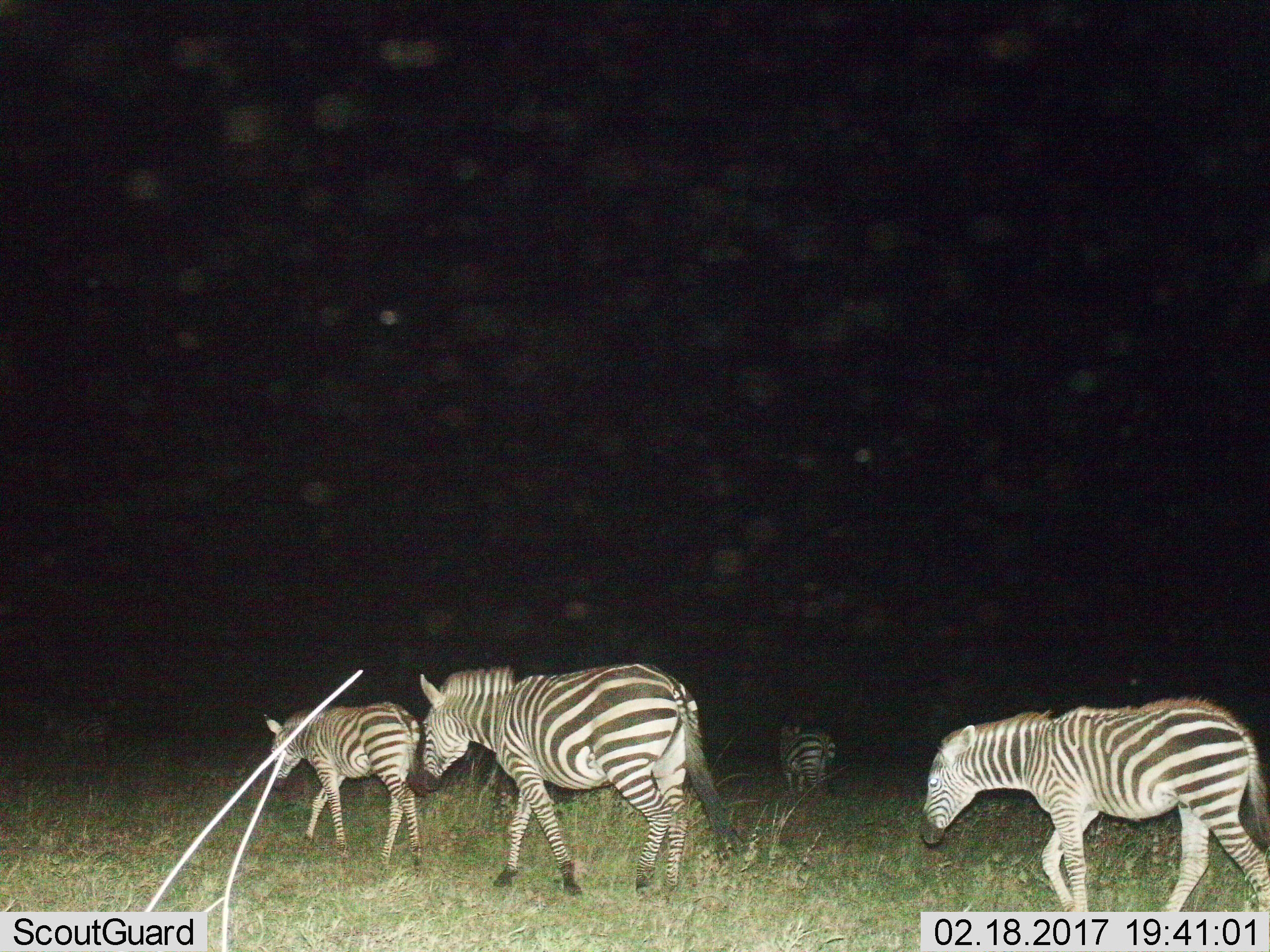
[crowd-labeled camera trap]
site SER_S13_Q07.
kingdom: Animalia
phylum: Chordata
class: Mammalia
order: Perissodactyla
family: Equidae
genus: Equus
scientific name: Equus quagga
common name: plains zebra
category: zebraplains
Zebraplains (plains zebra) (Equus quagga), count 4. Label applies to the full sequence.